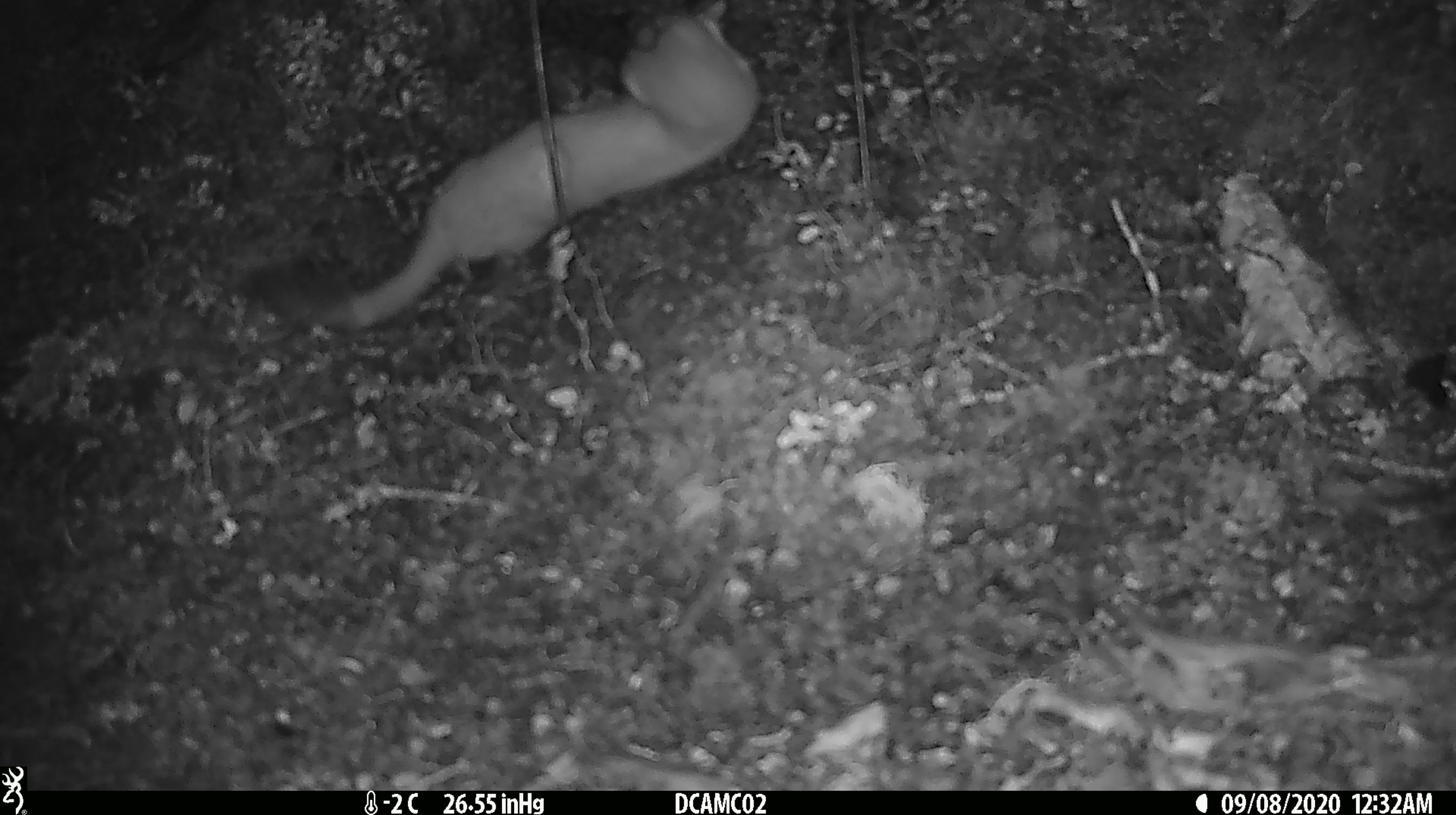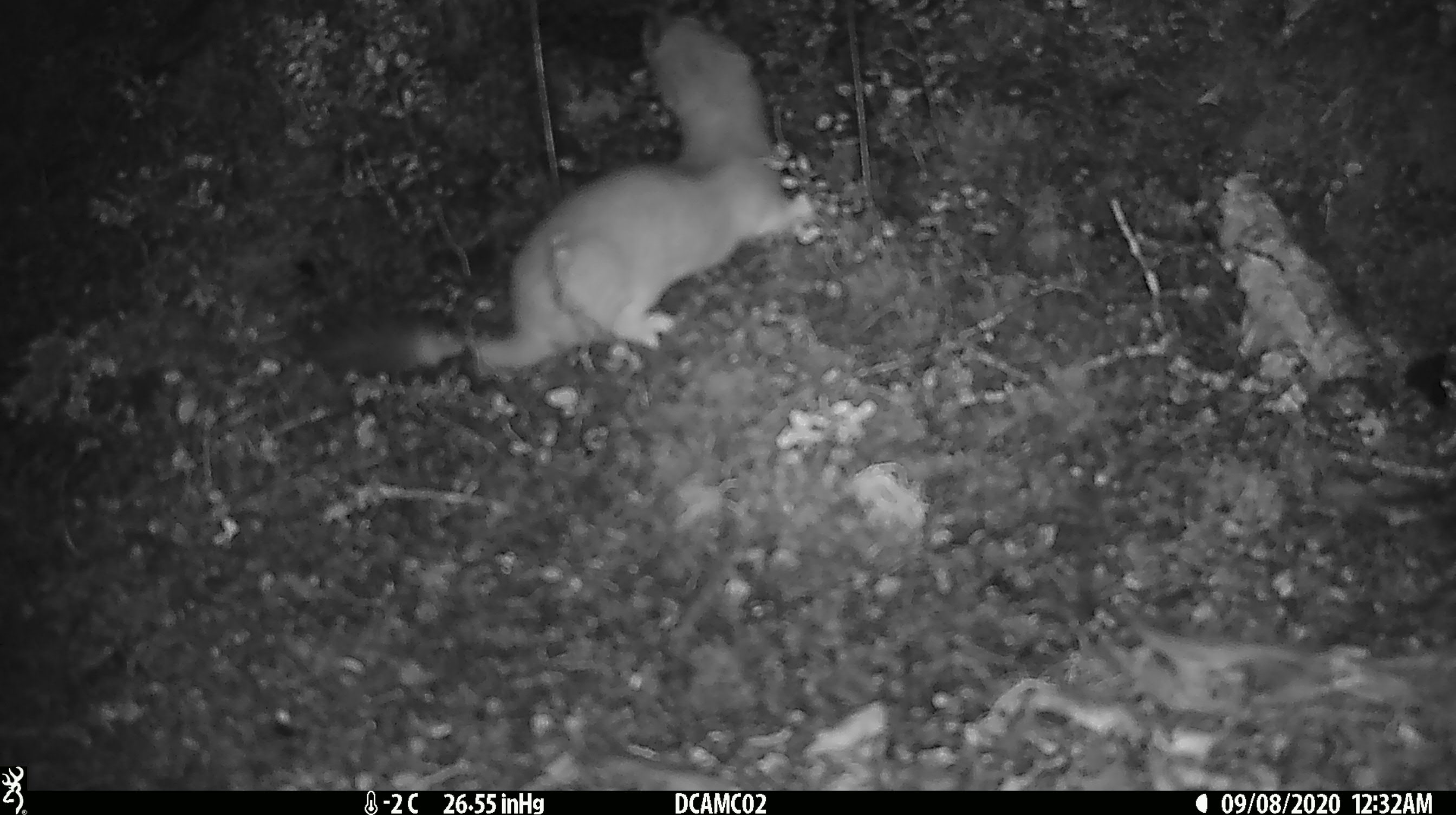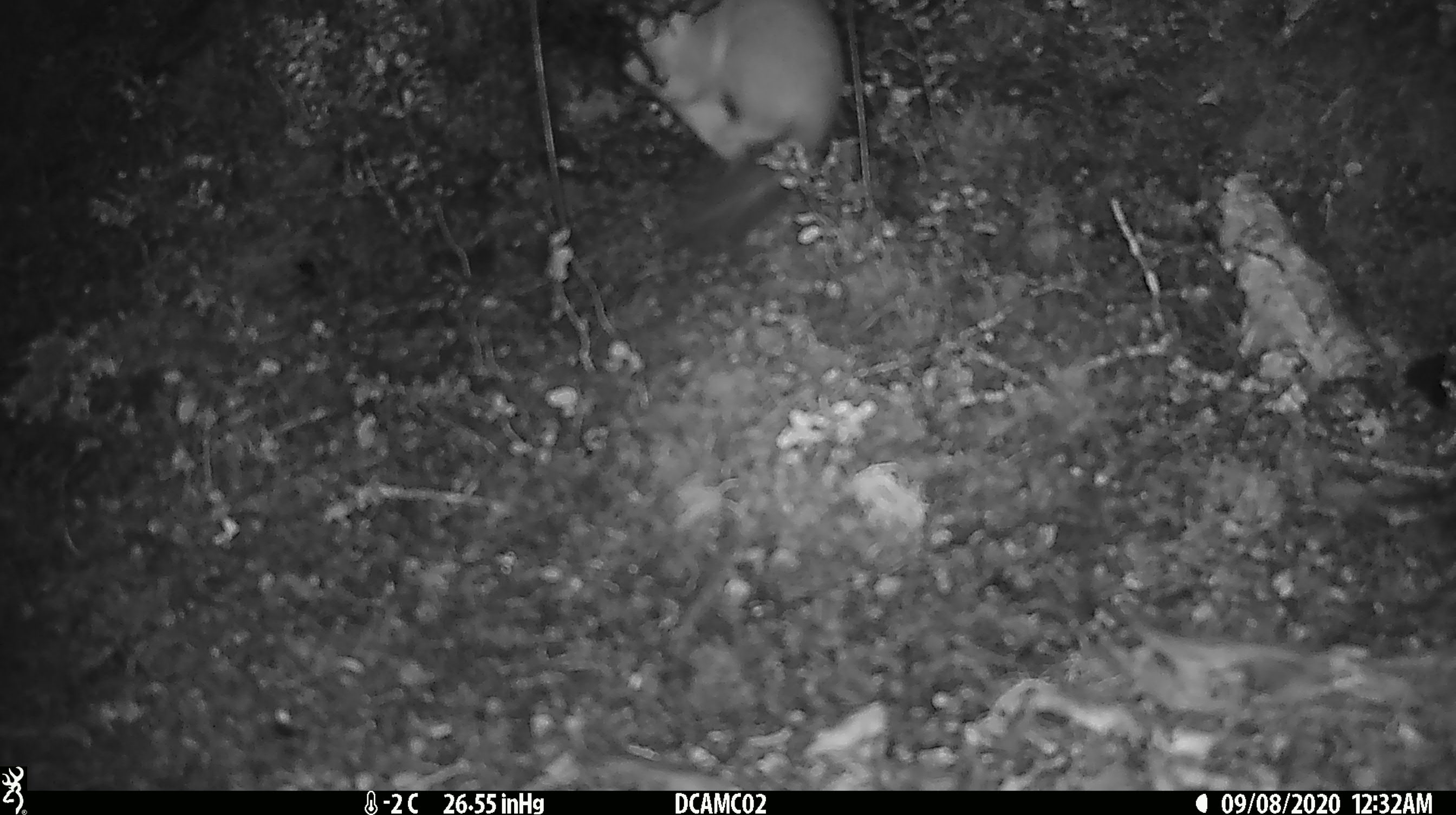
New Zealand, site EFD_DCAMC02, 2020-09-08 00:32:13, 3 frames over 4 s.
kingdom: Animalia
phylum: Chordata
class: Mammalia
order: Carnivora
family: Mustelidae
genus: Mustela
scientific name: Mustela erminea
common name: stoat